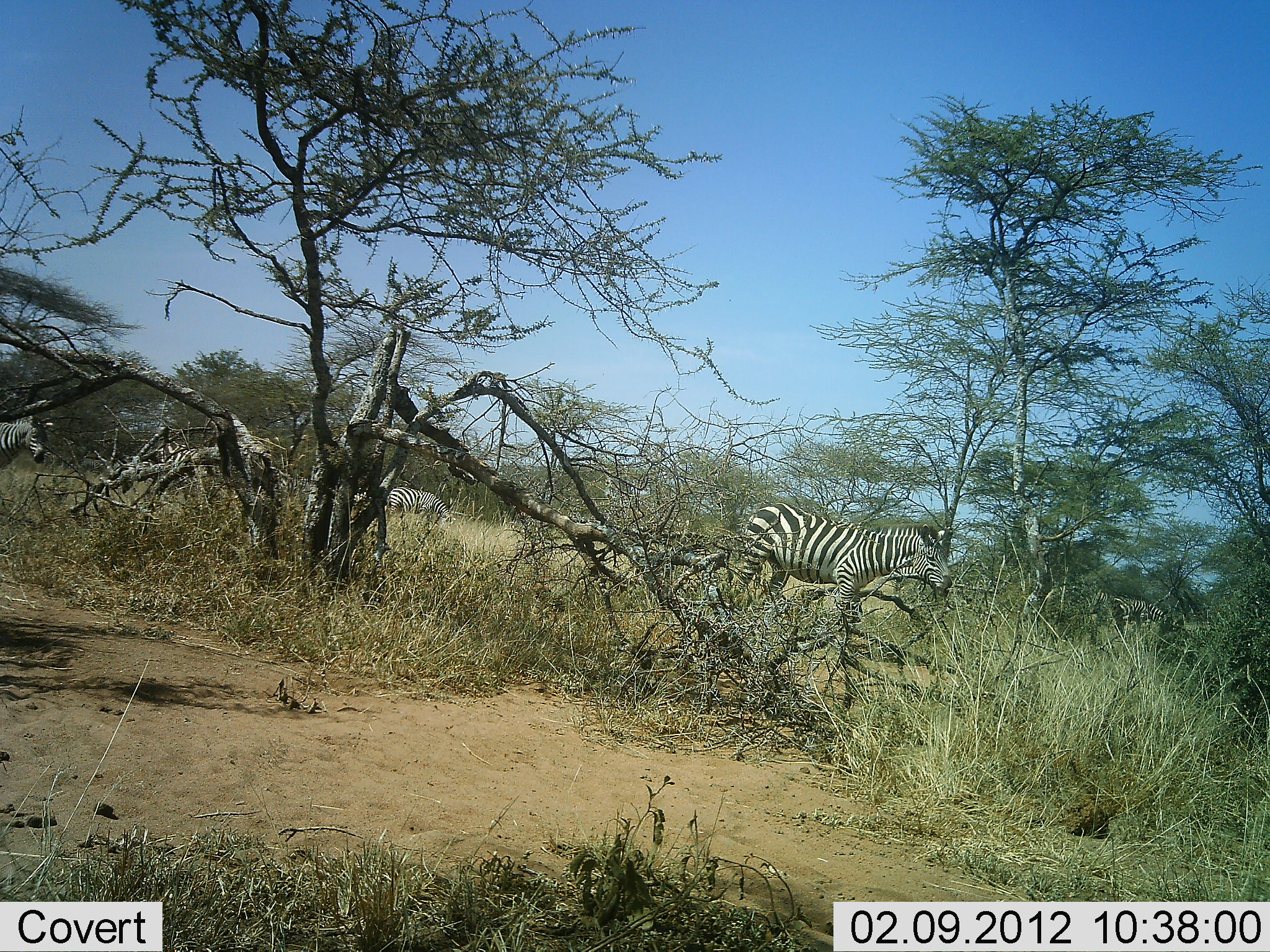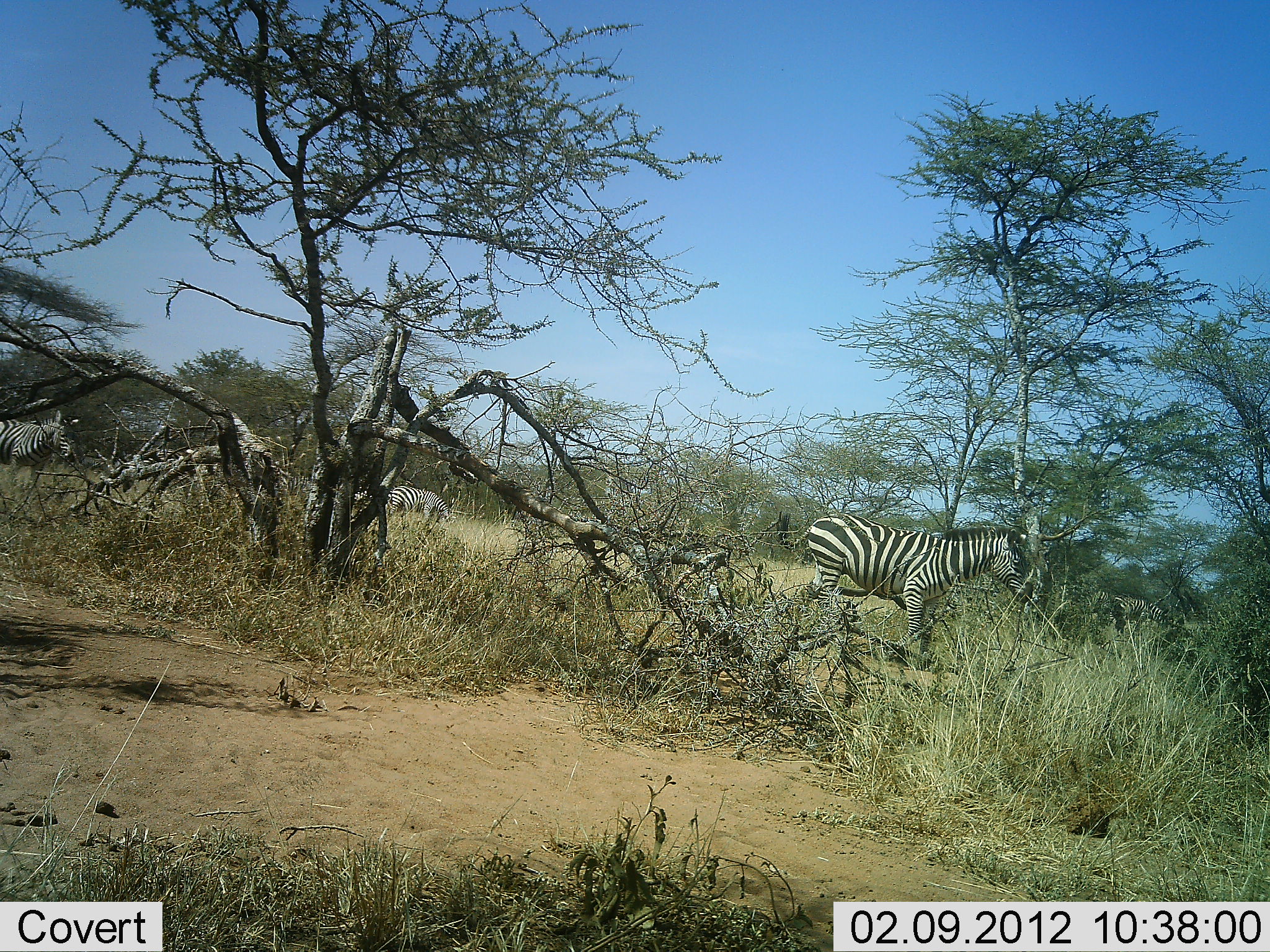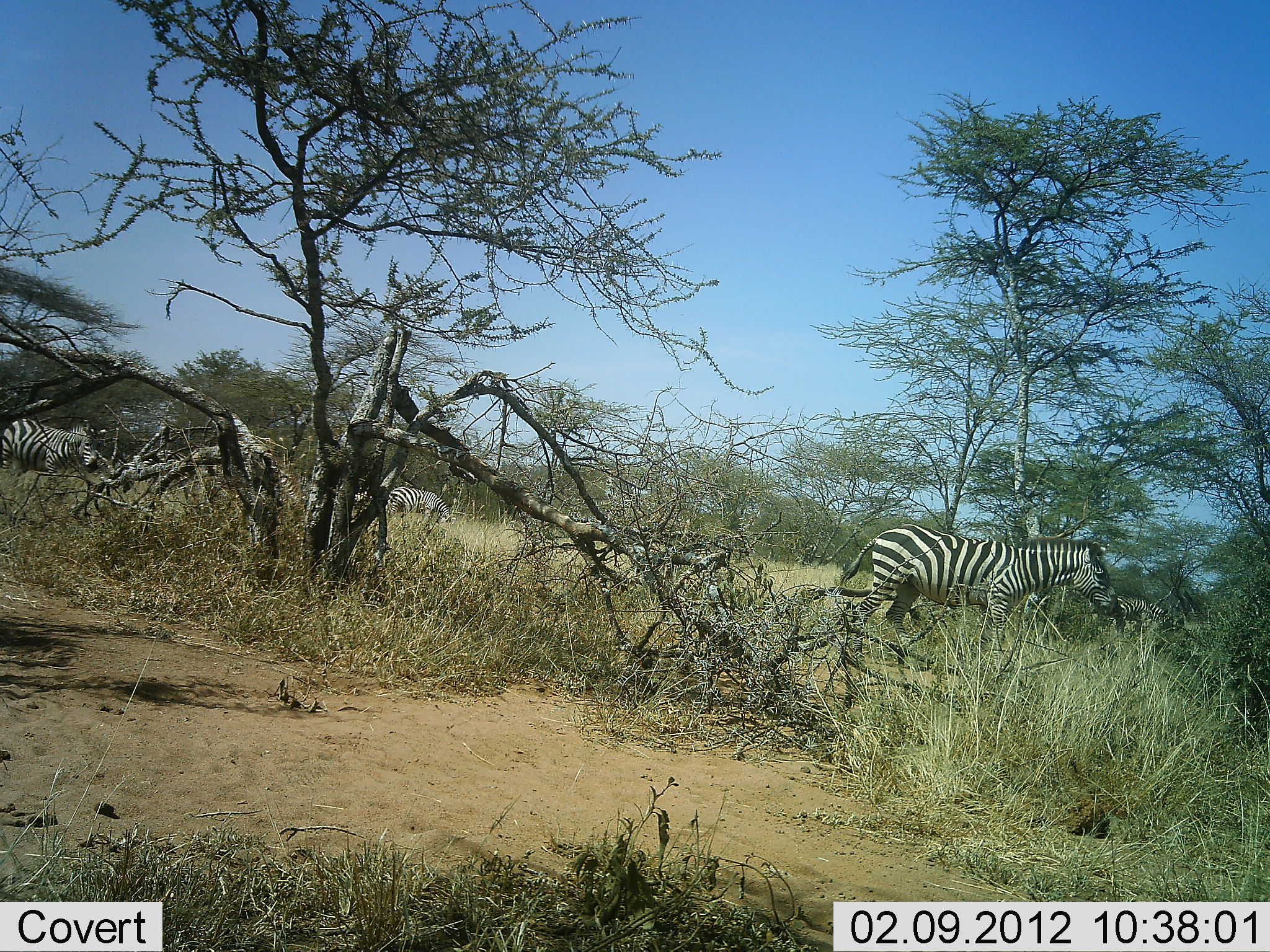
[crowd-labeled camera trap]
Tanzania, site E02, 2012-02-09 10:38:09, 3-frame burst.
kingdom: Animalia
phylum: Chordata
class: Mammalia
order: Perissodactyla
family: Equidae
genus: Equus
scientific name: Equus quagga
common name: plains zebra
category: zebra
Zebra (plains zebra) (Equus quagga), count 4. Behavior (volunteer vote fractions): standing 26%, resting 0%, moving 100%, interacting 0%. Young present (vote fraction): 0%. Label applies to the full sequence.